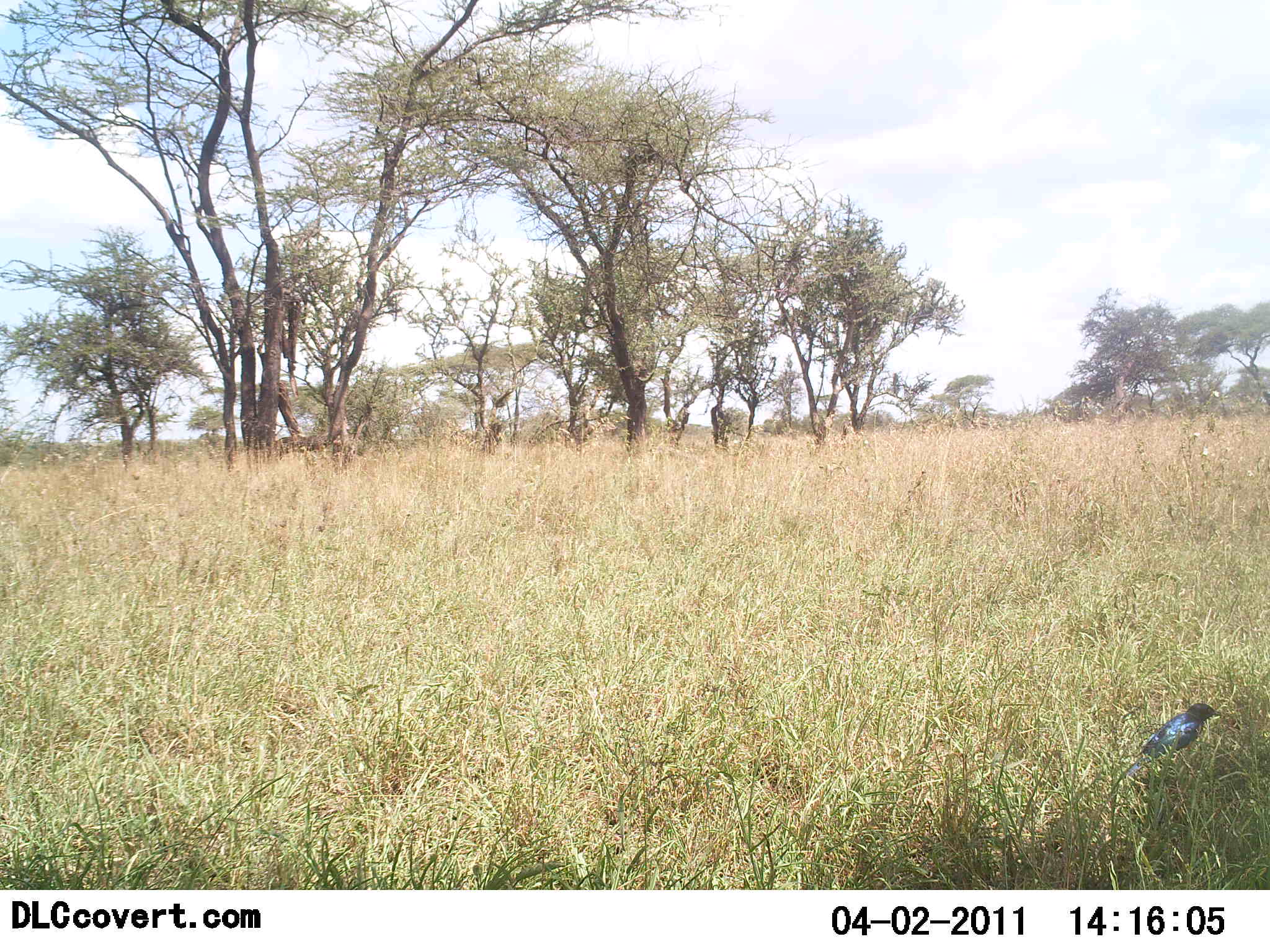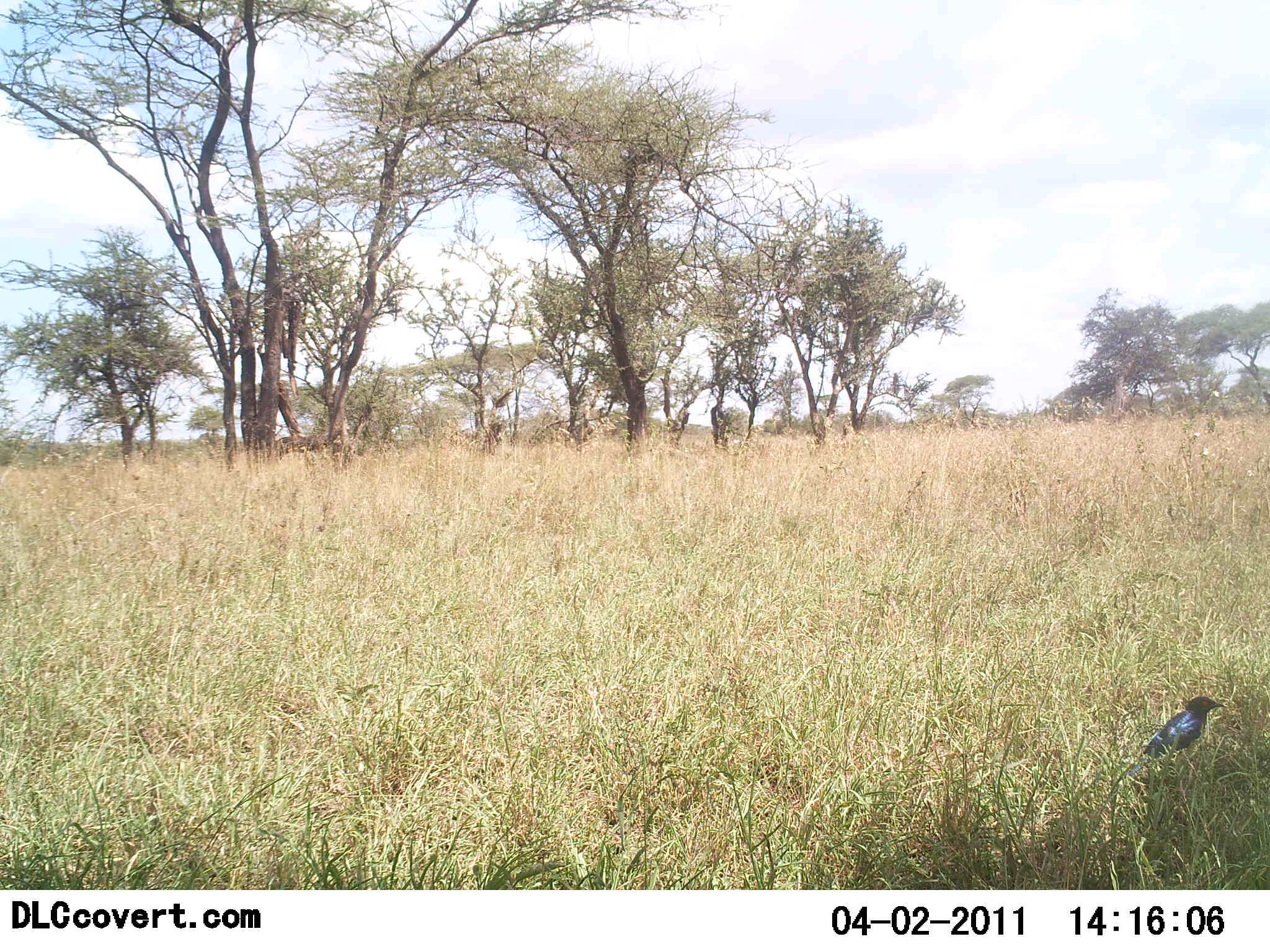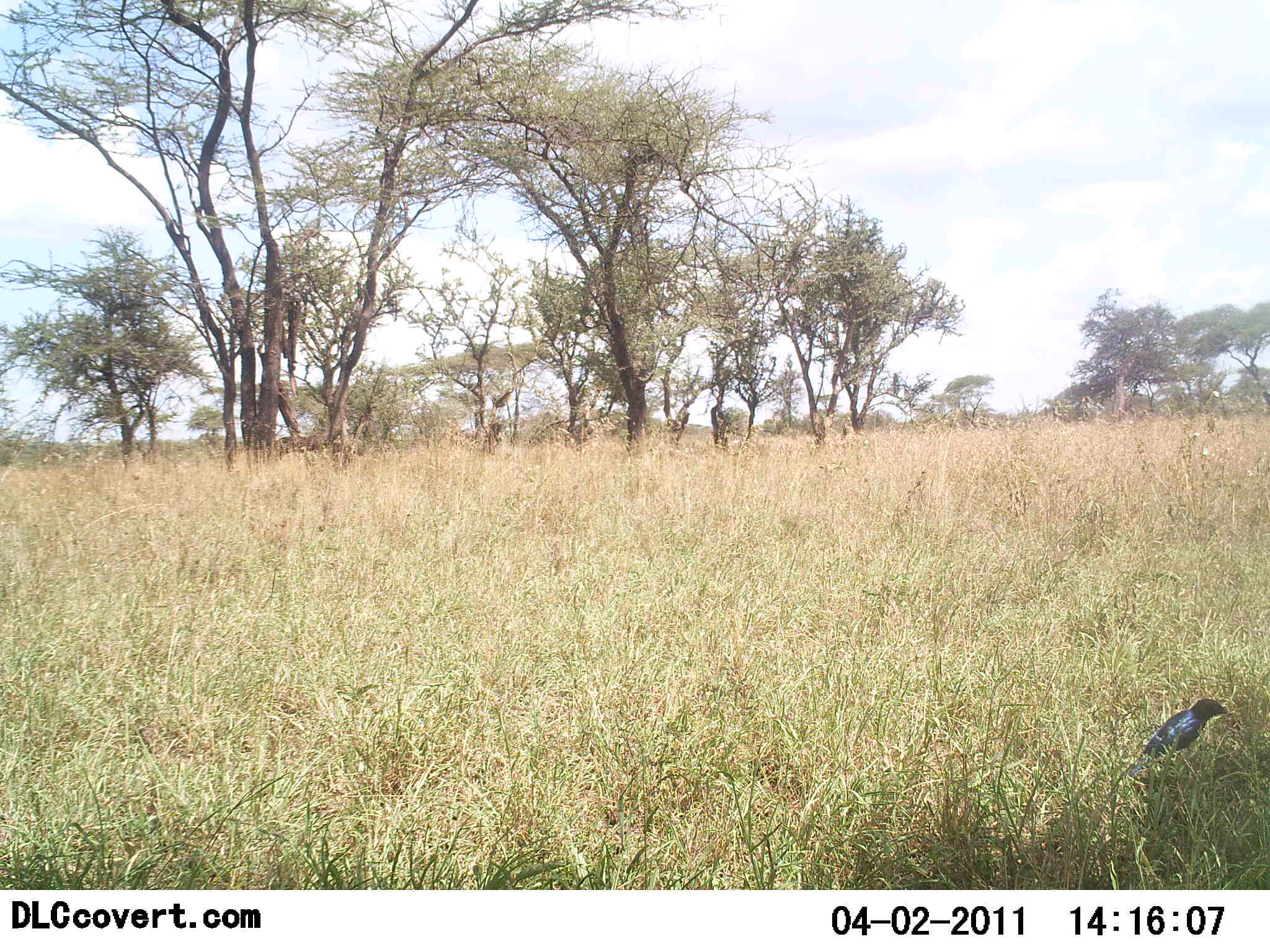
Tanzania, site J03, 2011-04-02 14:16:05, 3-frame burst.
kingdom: Animalia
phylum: Chordata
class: Aves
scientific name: Aves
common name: bird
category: otherbird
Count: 1.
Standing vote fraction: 75%.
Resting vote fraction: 8%.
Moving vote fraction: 0%.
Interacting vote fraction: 0%.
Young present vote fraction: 0%.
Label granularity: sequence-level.